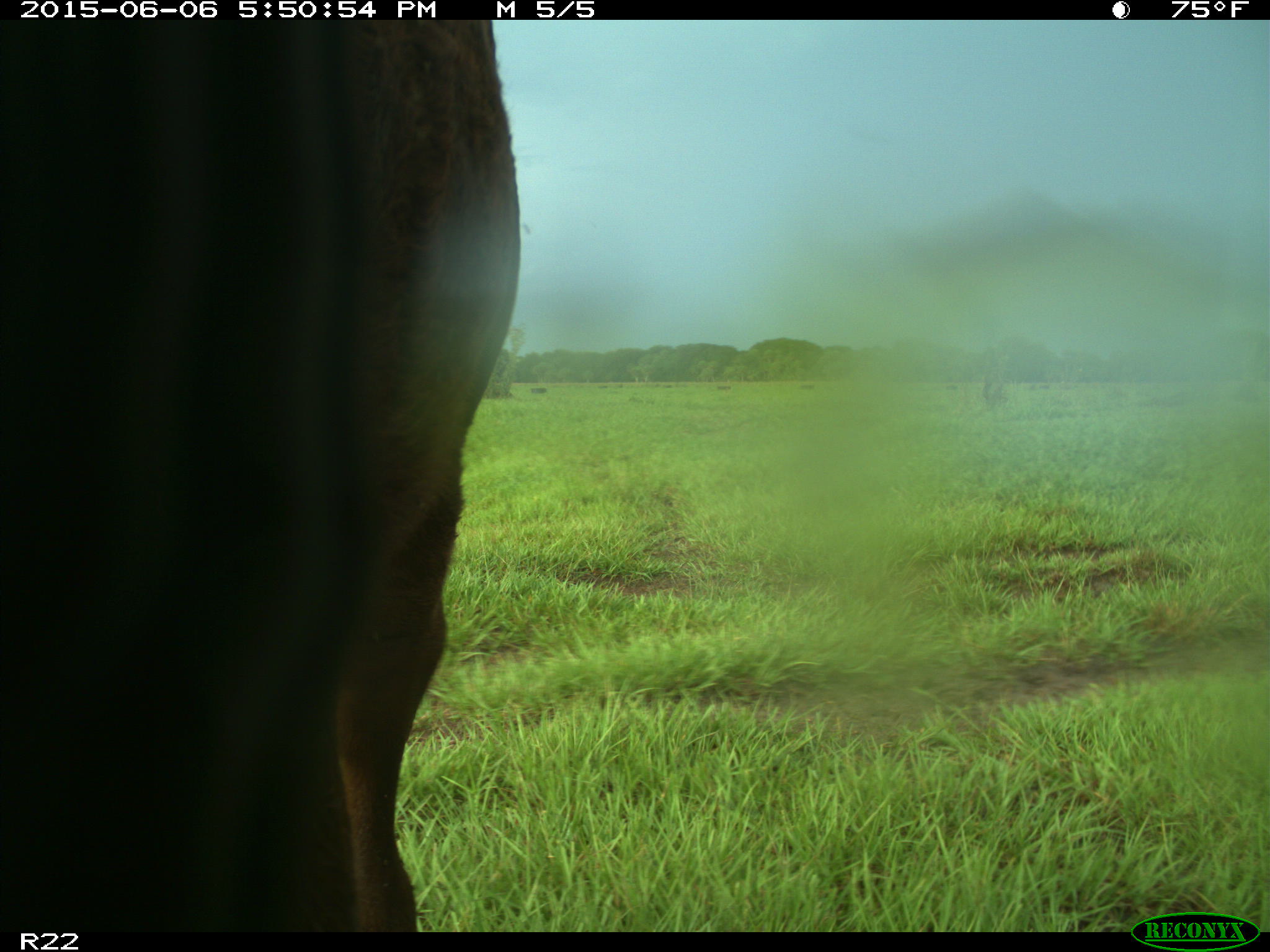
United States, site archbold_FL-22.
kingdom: Animalia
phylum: Chordata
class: Mammalia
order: Artiodactyla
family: Bovidae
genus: Bos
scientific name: Bos taurus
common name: domestic cow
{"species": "Bos taurus (domestic cow)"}